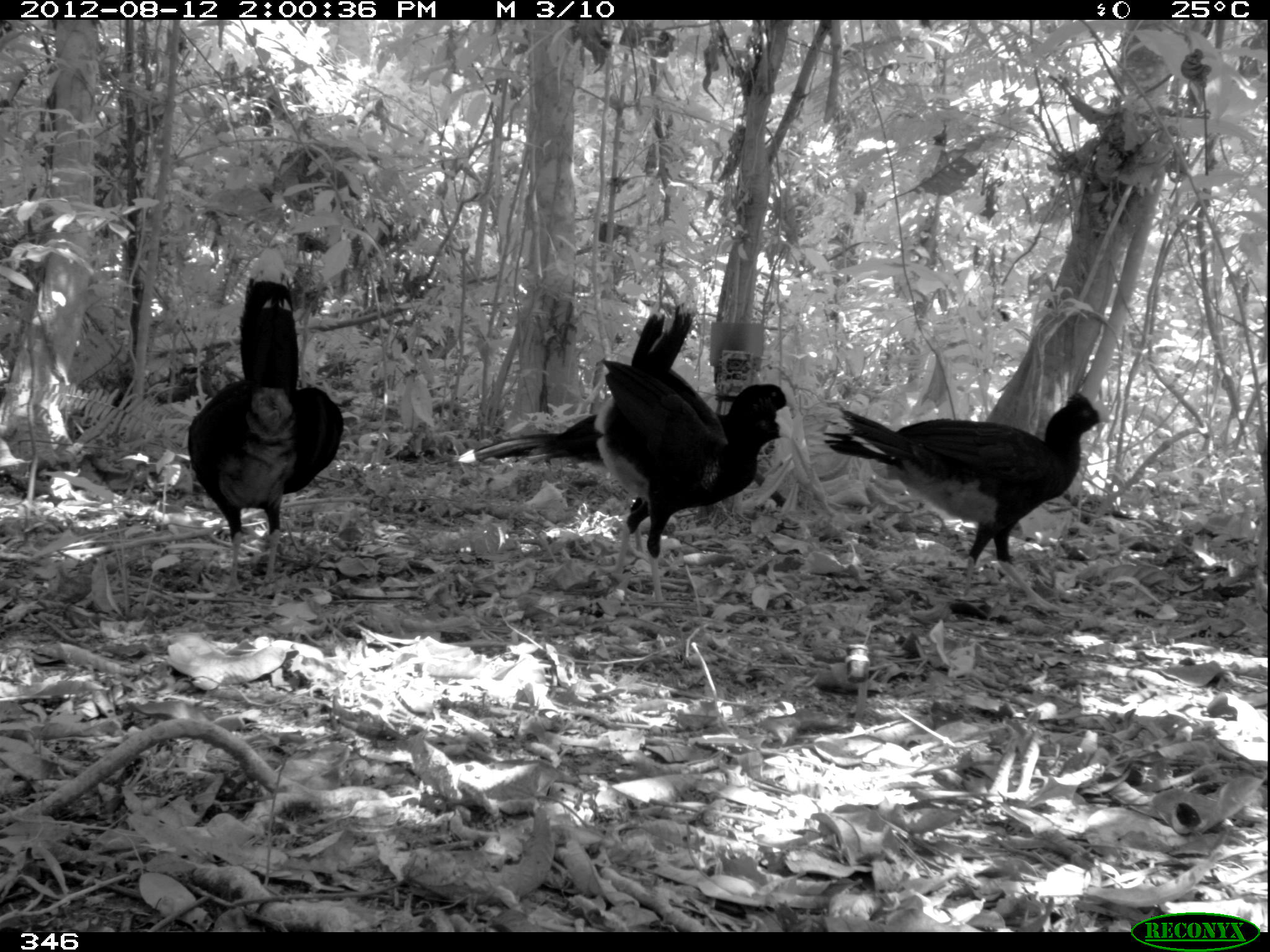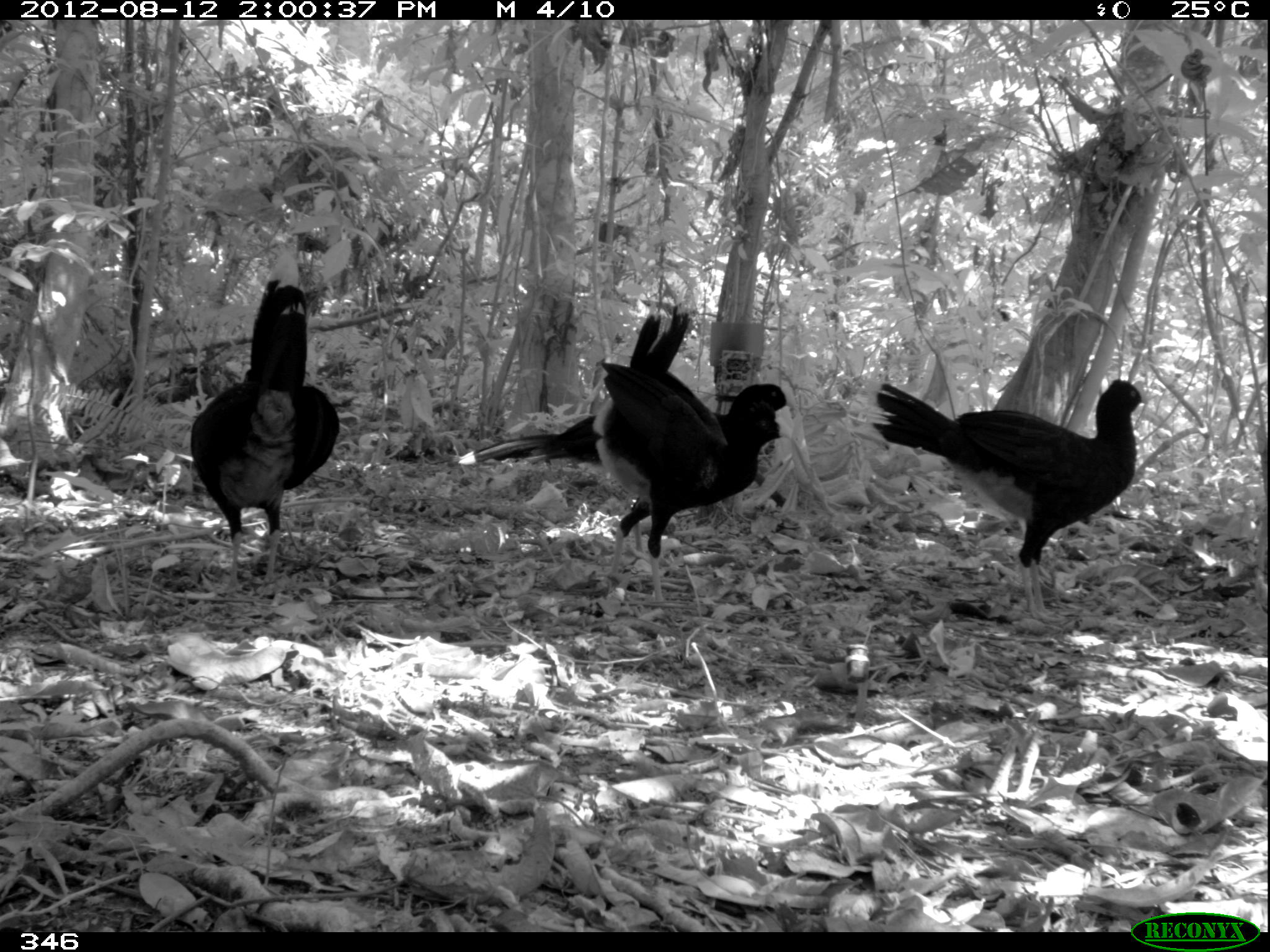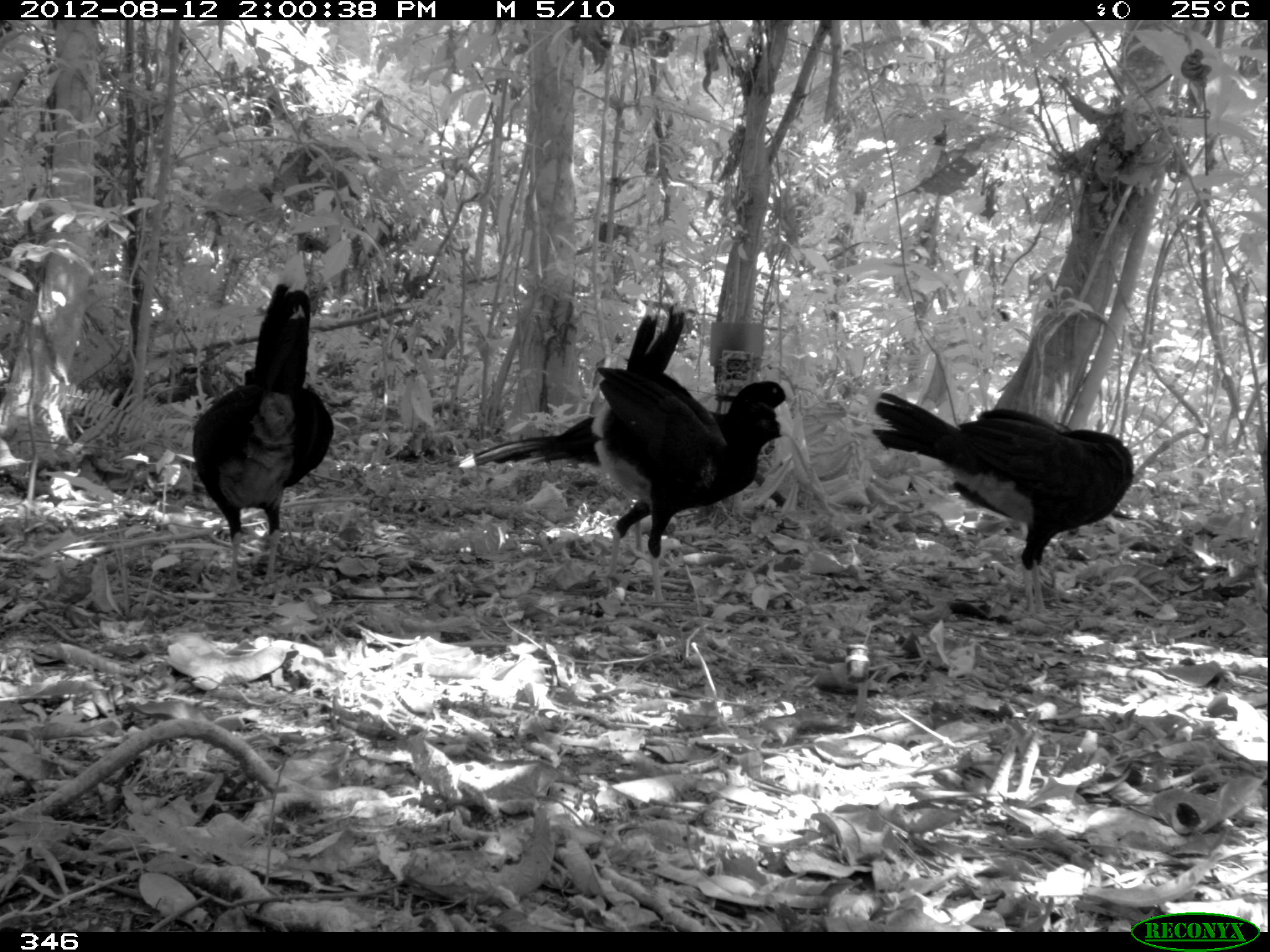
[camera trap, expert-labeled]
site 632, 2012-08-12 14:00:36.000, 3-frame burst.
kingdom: Animalia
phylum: Chordata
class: Aves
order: Galliformes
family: Cracidae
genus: Mitu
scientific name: Mitu tuberosum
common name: razor-billed curassow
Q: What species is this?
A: Mitu tuberosum (razor-billed curassow).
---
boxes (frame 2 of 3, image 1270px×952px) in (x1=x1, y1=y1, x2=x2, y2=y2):
mitu tuberosum: (x1=867, y1=379, x2=1150, y2=620); (x1=590, y1=294, x2=796, y2=594); (x1=456, y1=380, x2=793, y2=554); (x1=189, y1=248, x2=339, y2=594)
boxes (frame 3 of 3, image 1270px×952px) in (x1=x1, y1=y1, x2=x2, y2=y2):
mitu tuberosum: (x1=457, y1=379, x2=792, y2=577); (x1=589, y1=299, x2=795, y2=603); (x1=864, y1=390, x2=1131, y2=617); (x1=190, y1=249, x2=335, y2=590)